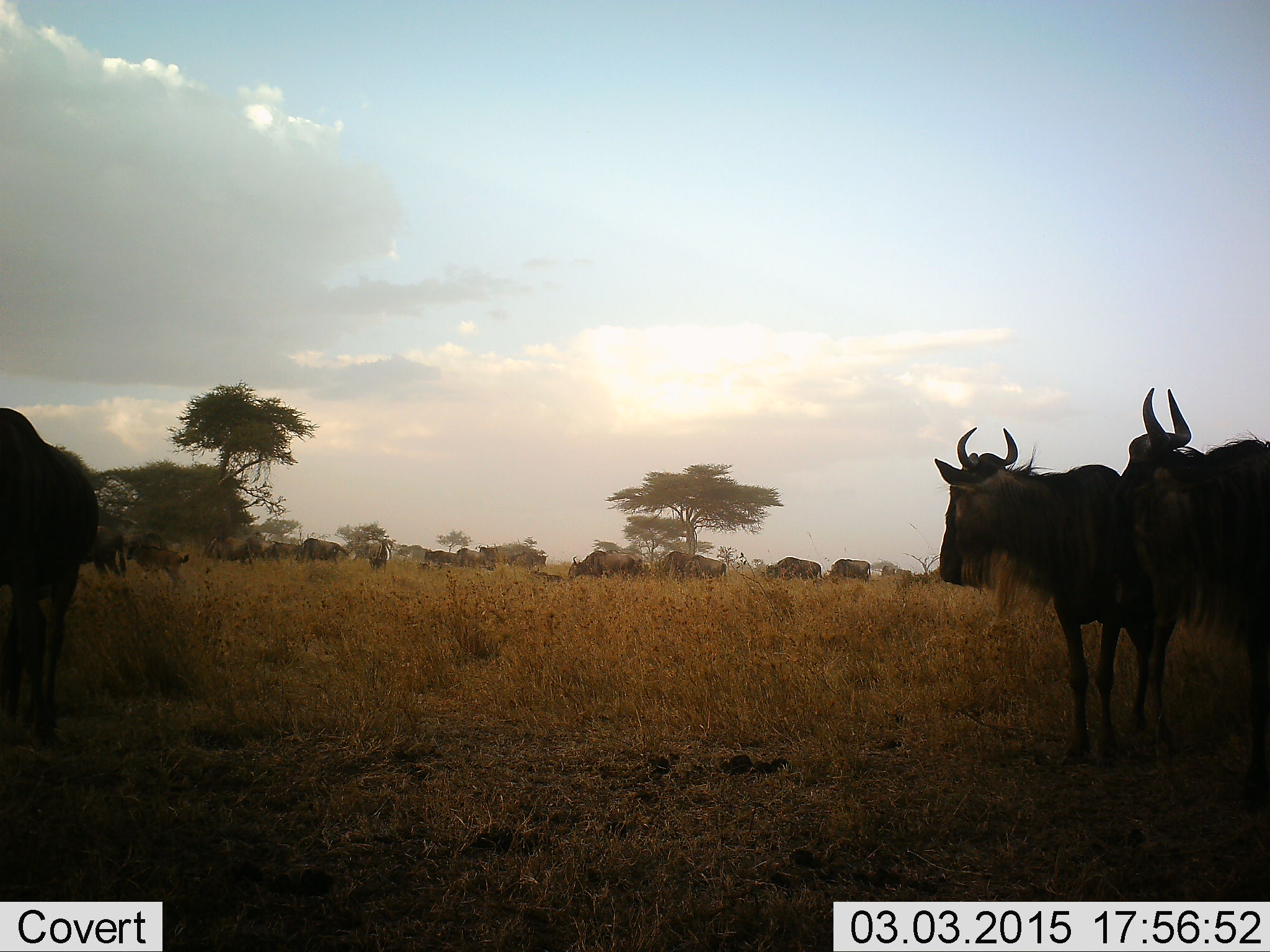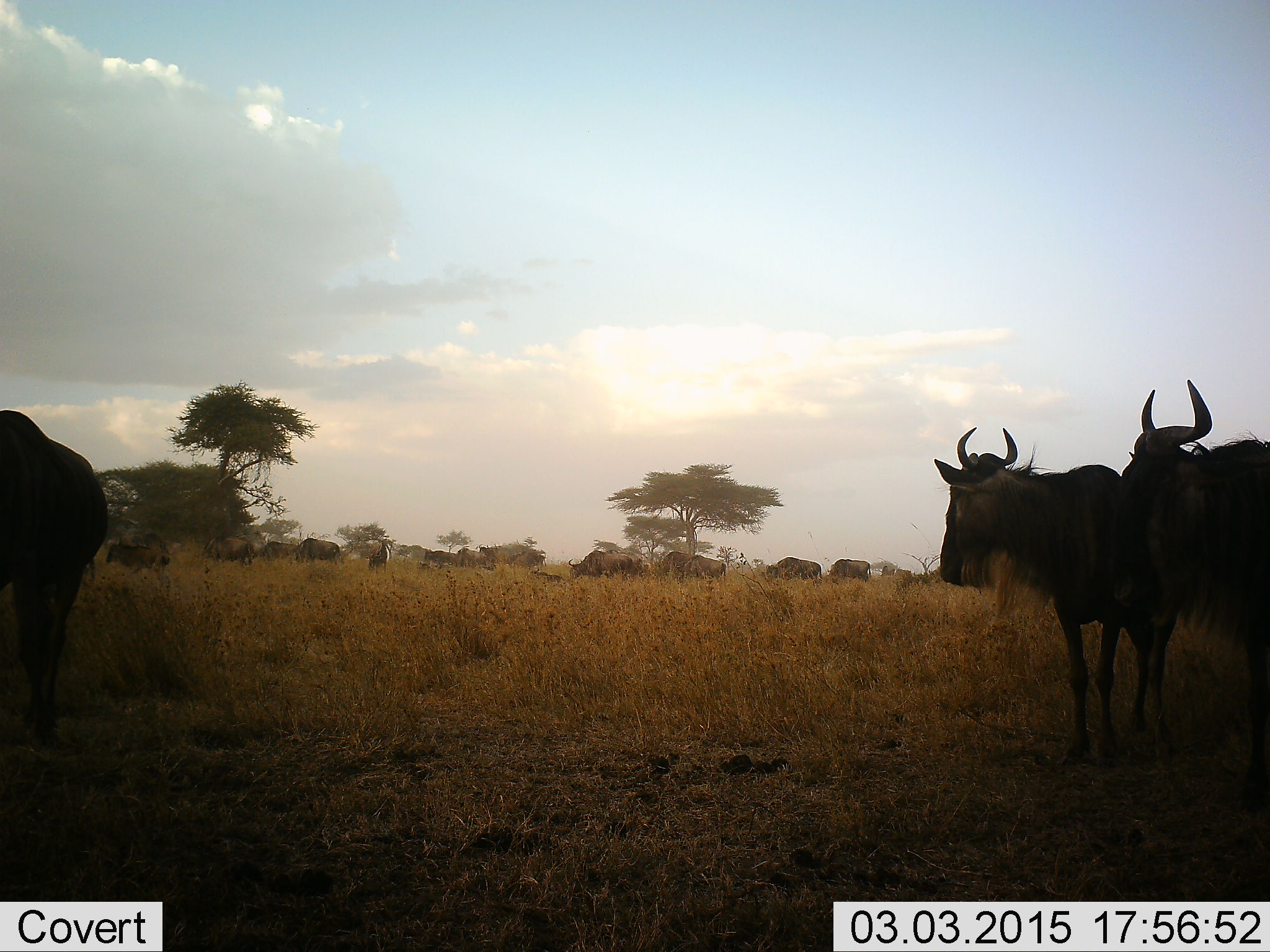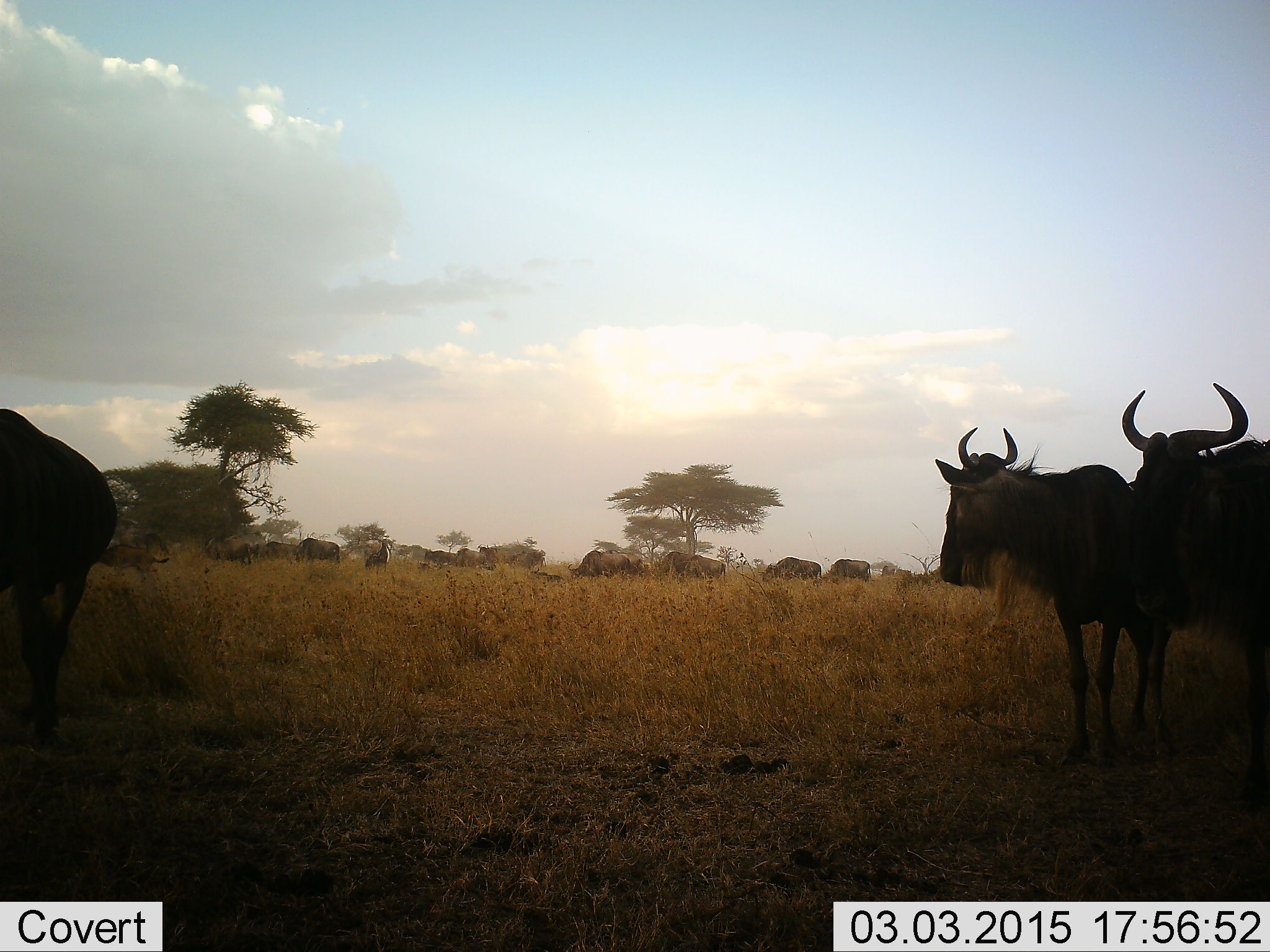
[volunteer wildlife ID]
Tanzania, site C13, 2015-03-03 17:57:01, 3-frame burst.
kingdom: Animalia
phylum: Chordata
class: Mammalia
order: Artiodactyla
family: Bovidae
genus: Connochaetes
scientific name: Connochaetes taurinus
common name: blue wildebeest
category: wildebeest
Wildebeest (blue wildebeest) (Connochaetes taurinus), count 11-50. Behavior (volunteer vote fractions): standing 90%, resting 20%, moving 40%, interacting 10%. Young present (vote fraction): 30%. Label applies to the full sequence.